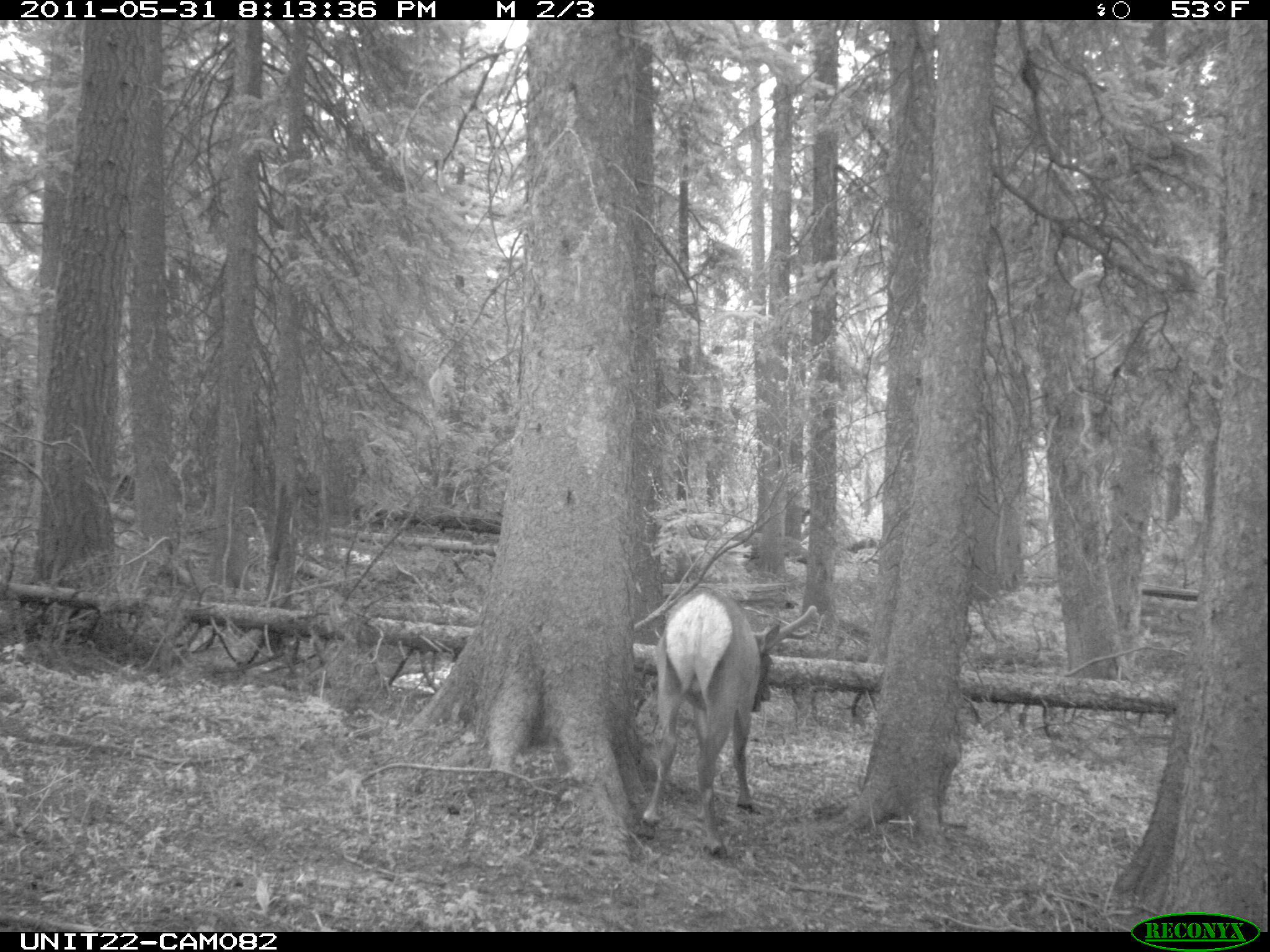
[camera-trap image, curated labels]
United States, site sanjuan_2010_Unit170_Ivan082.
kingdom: Animalia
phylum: Chordata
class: Mammalia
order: Artiodactyla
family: Cervidae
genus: Cervus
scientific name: Cervus elaphus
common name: red deer